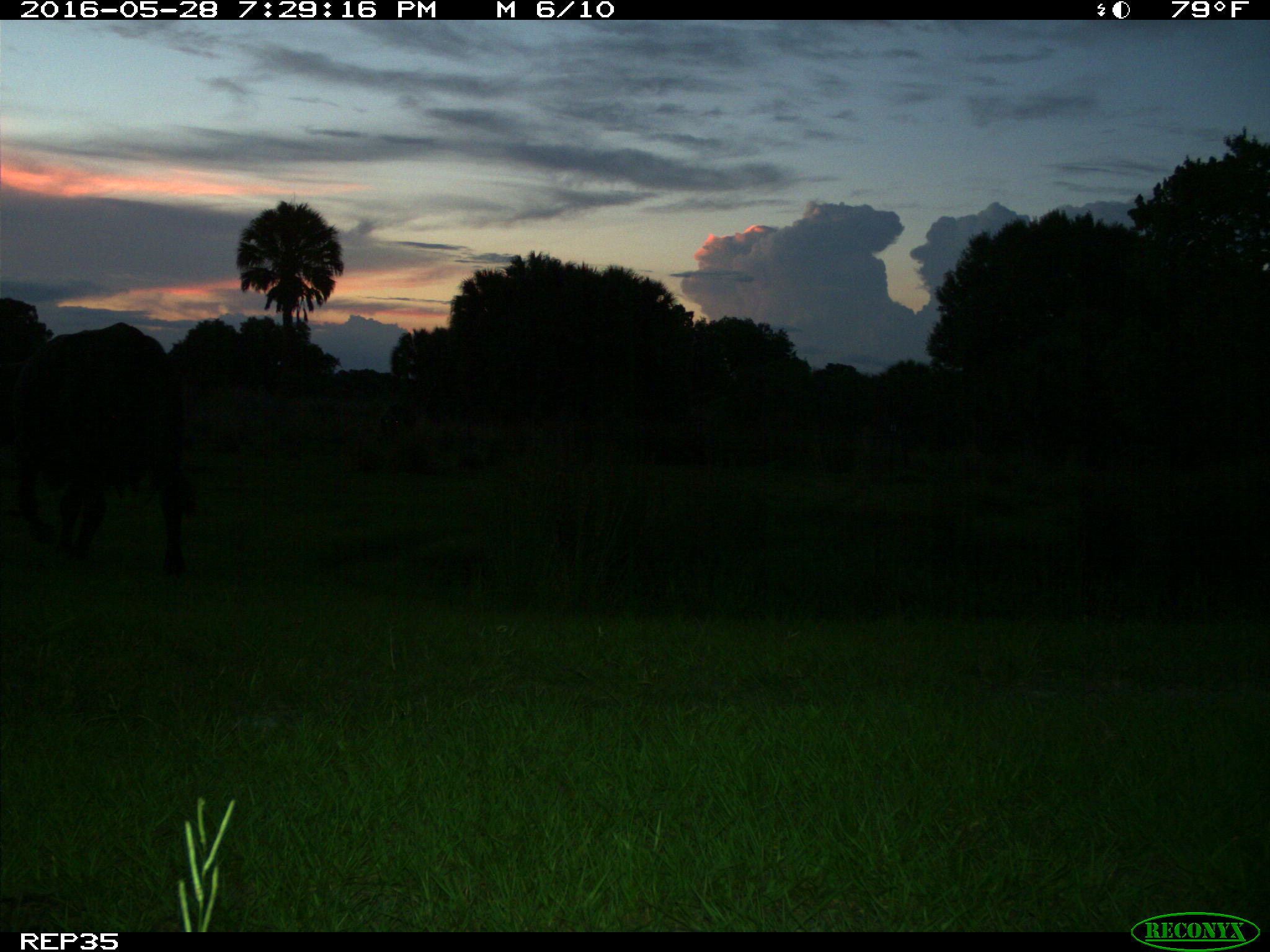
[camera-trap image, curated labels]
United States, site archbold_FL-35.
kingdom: Animalia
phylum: Chordata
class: Mammalia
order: Artiodactyla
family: Bovidae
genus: Bos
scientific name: Bos taurus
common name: domestic cow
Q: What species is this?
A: Bos taurus (domestic cow).